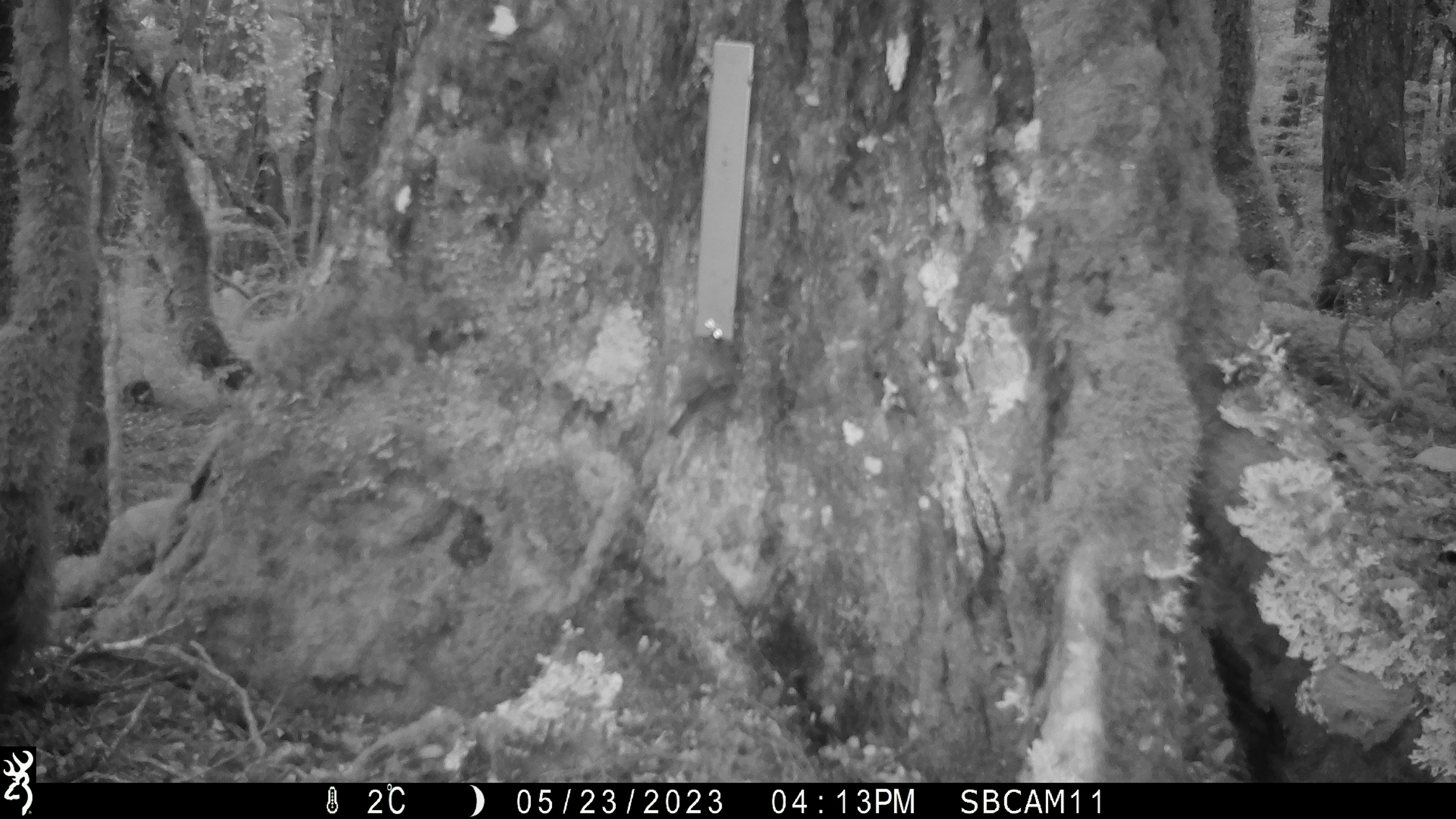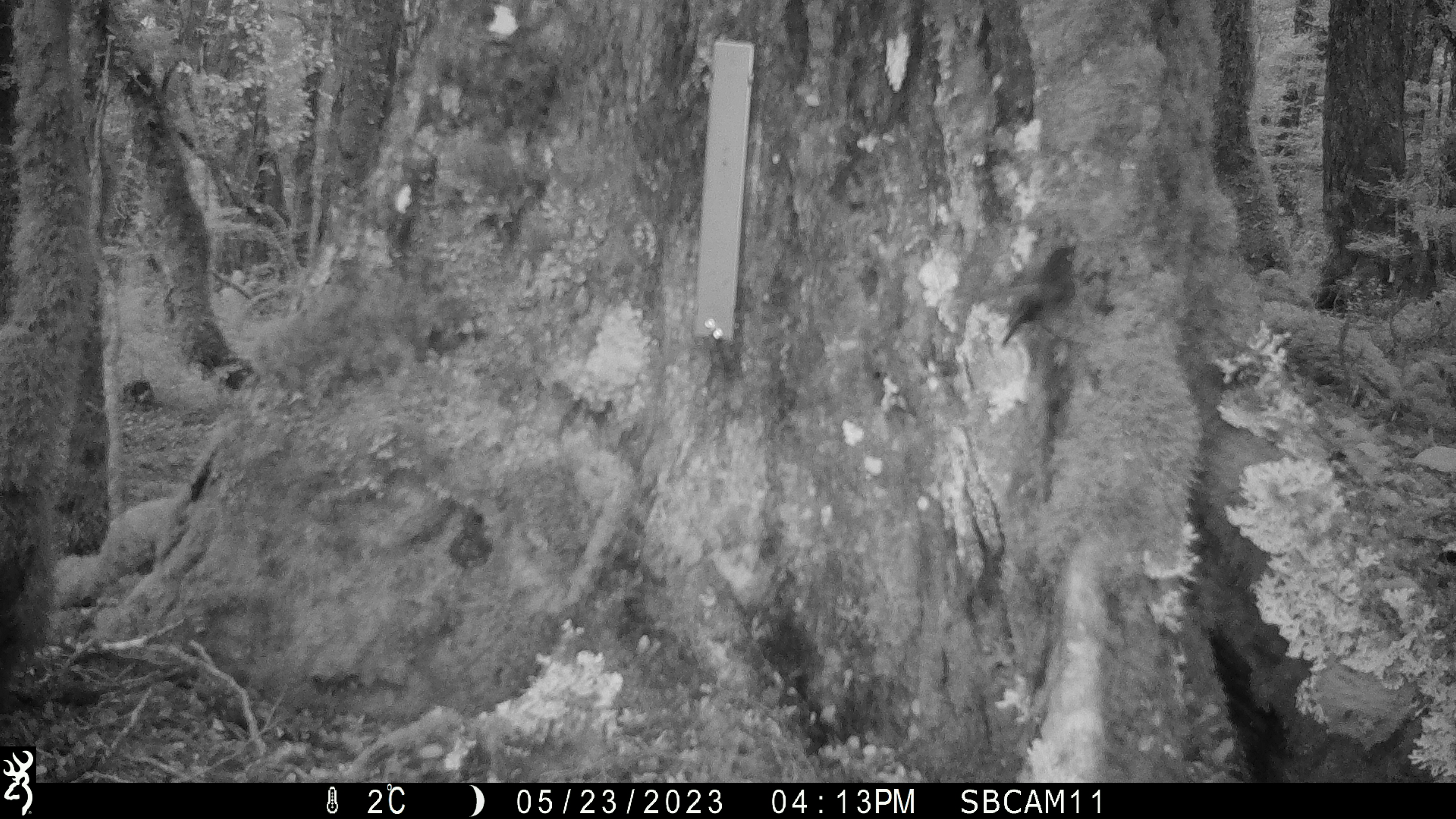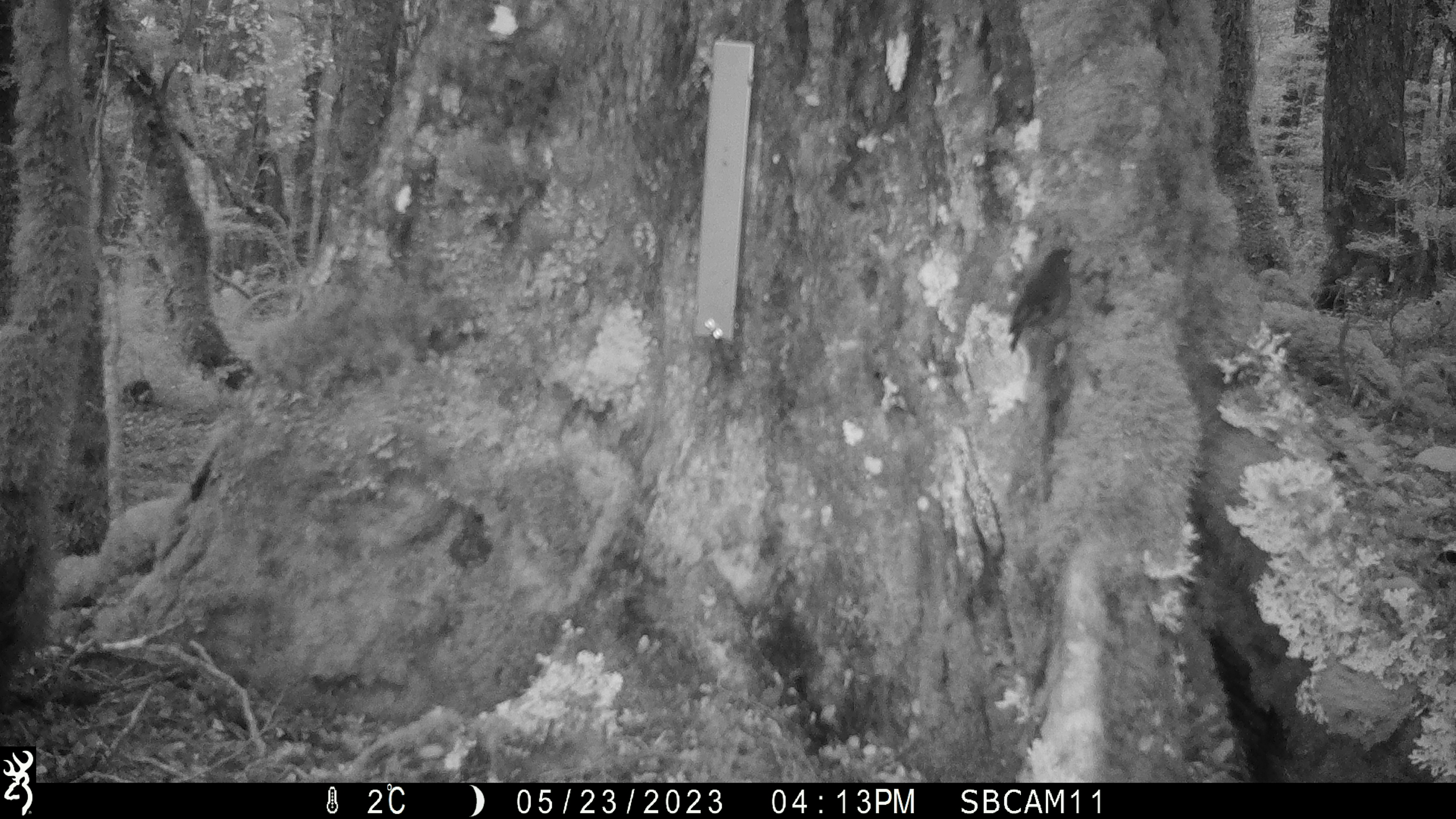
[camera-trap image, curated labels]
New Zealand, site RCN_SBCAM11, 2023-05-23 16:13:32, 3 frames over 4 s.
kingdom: Animalia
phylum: Chordata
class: Aves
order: Passeriformes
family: Petroicidae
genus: Petroica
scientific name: Petroica australis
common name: new zealand robin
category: robin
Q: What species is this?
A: Robin (new zealand robin) (Petroica australis).